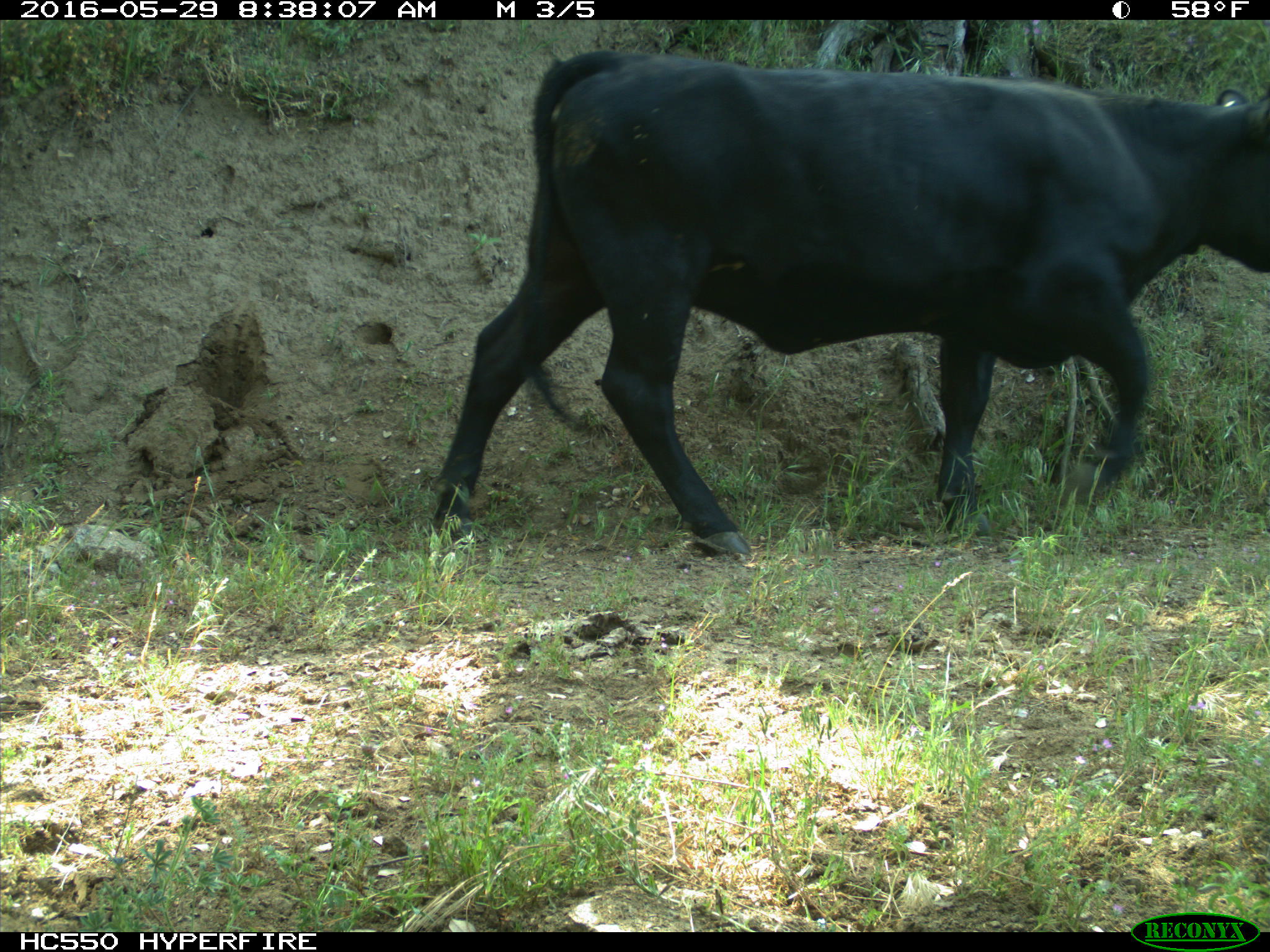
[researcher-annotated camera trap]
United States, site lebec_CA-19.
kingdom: Animalia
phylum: Chordata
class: Mammalia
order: Artiodactyla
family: Bovidae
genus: Bos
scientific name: Bos taurus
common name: domestic cow